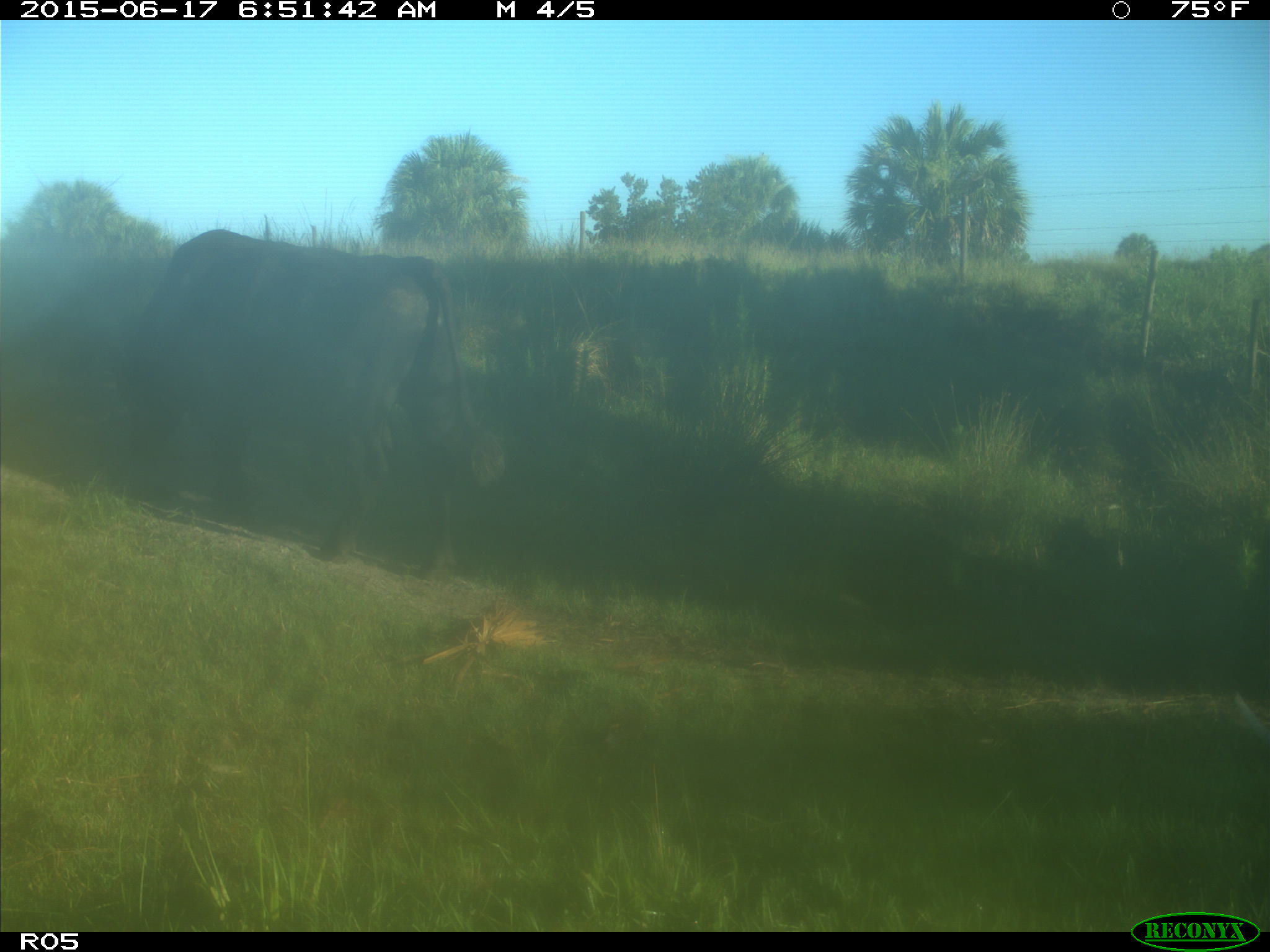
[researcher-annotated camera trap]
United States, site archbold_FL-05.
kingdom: Animalia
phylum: Chordata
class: Mammalia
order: Artiodactyla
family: Bovidae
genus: Bos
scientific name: Bos taurus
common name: domestic cow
Bos taurus (domestic cow).